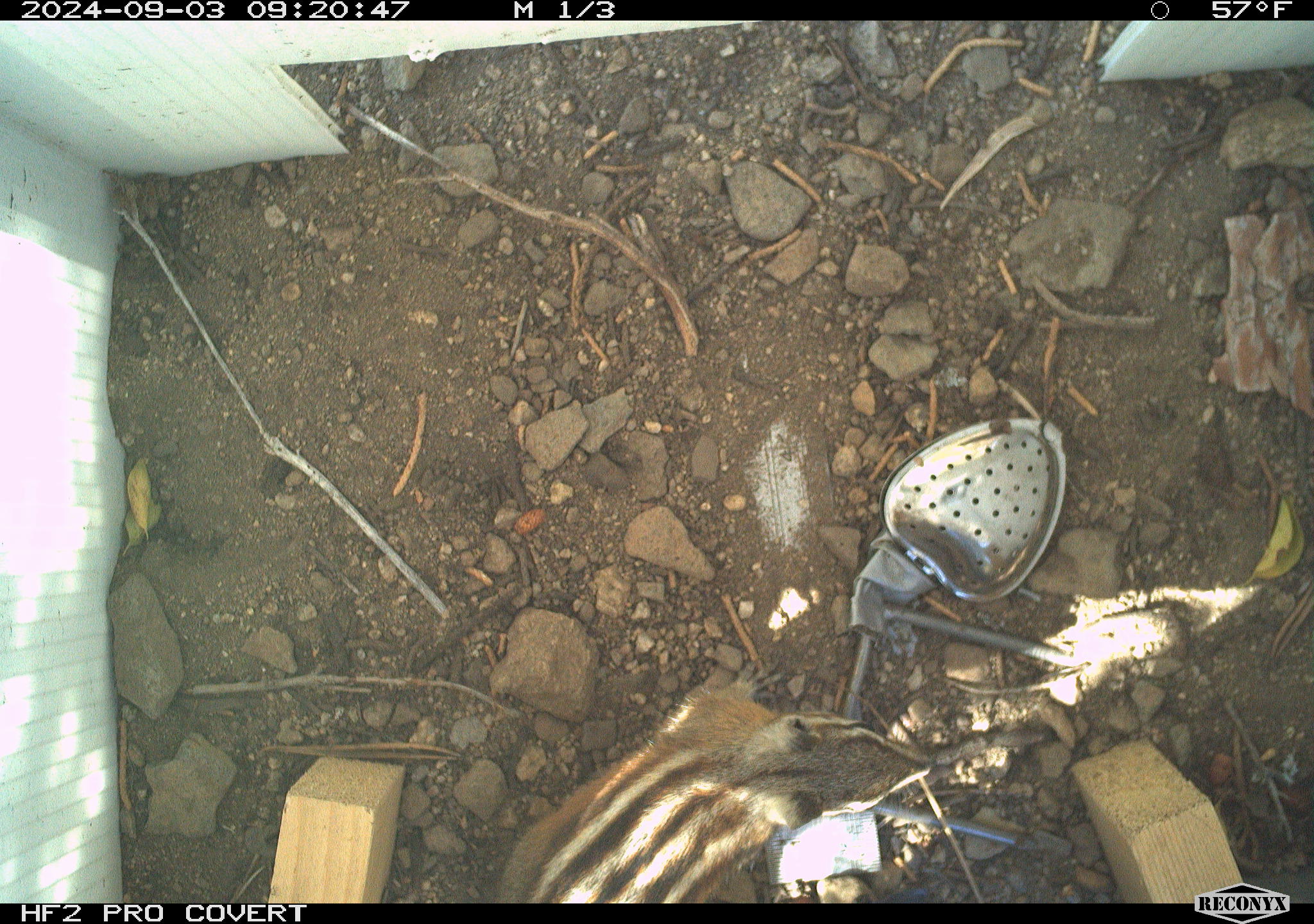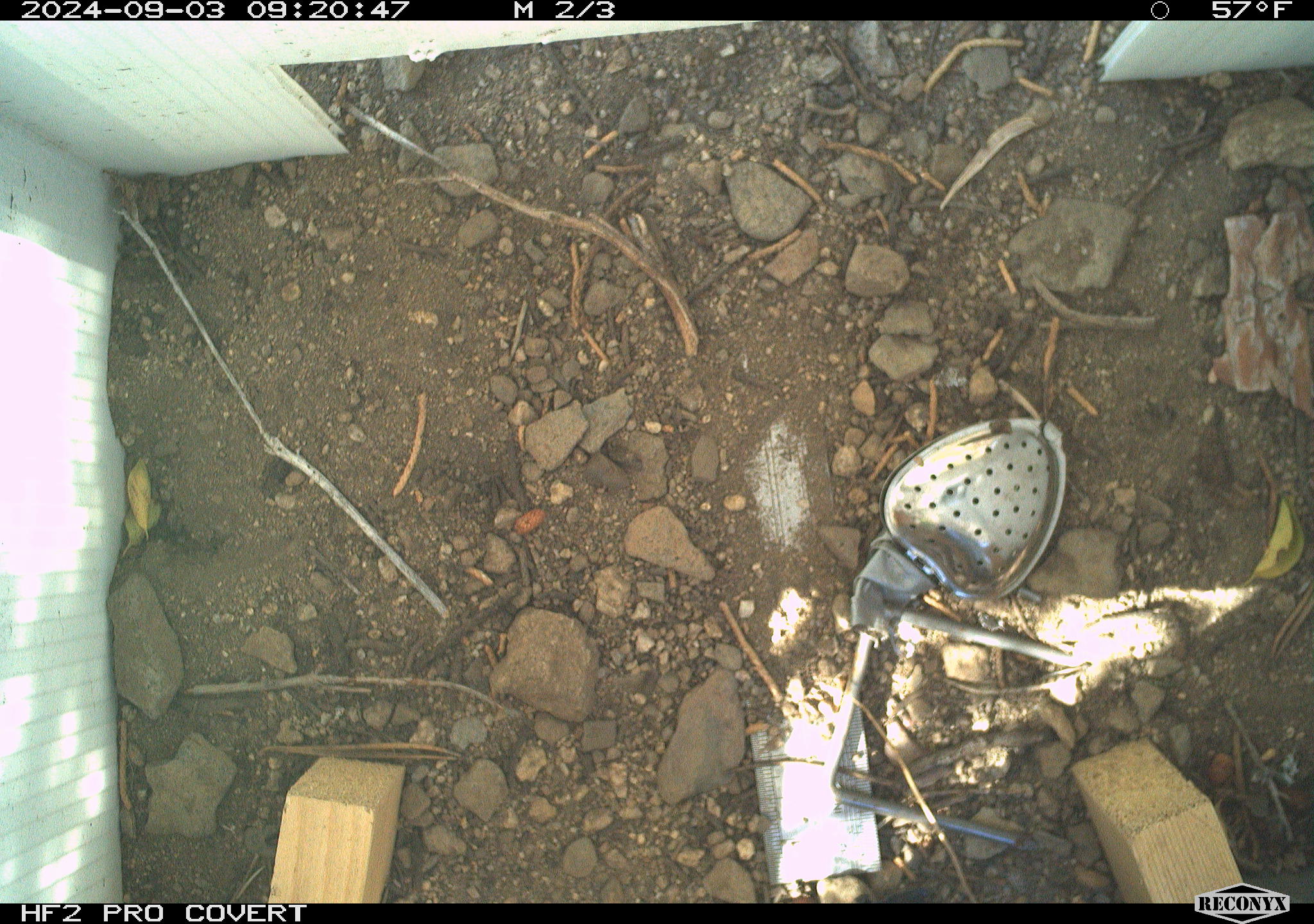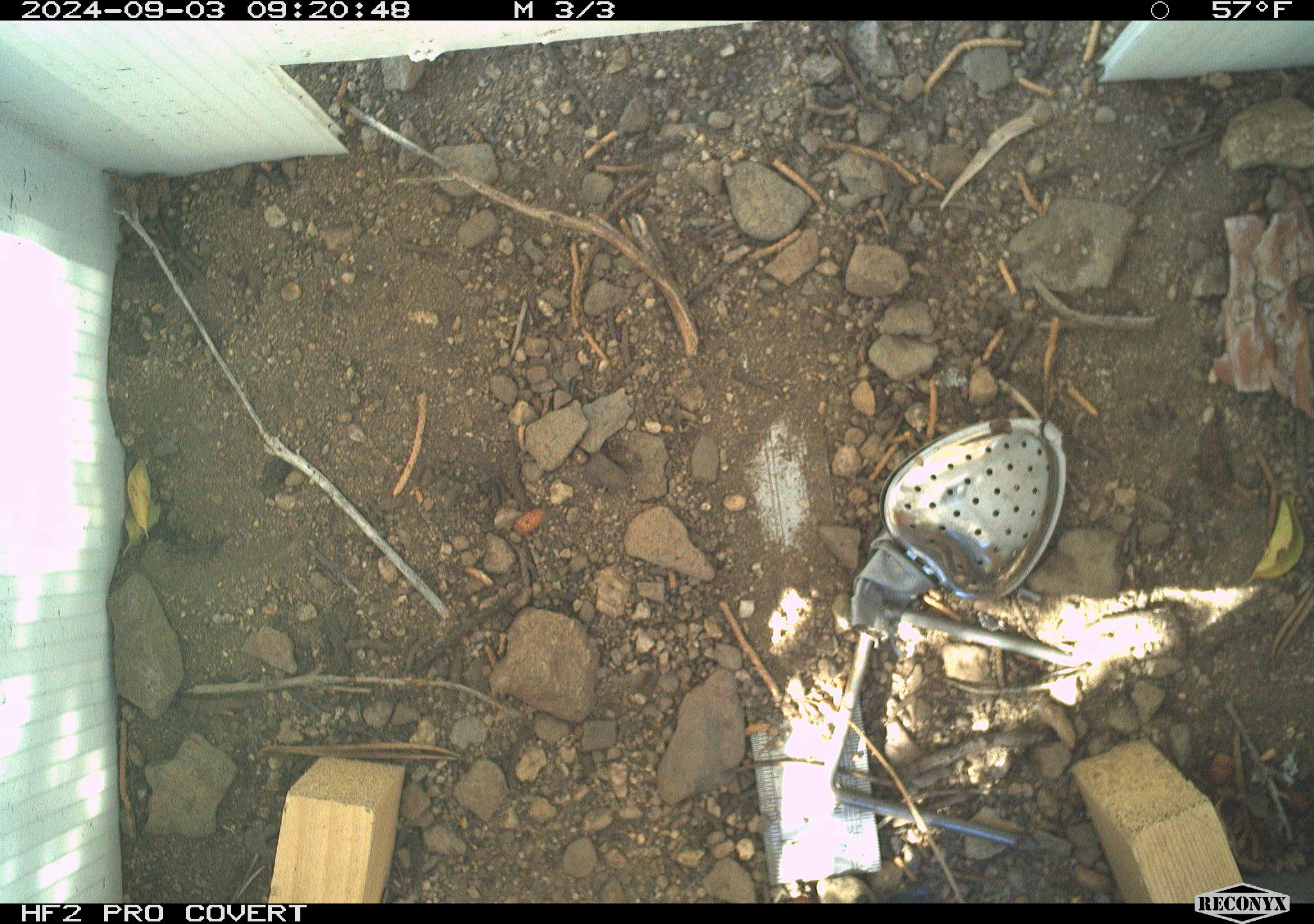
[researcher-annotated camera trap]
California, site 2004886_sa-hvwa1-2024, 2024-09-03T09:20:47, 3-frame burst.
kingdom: Animalia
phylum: Chordata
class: Mammalia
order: Rodentia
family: Sciuridae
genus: Neotamias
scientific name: Neotamias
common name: western chipmunks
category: neotamias species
Neotamias species (western chipmunks) (Neotamias).